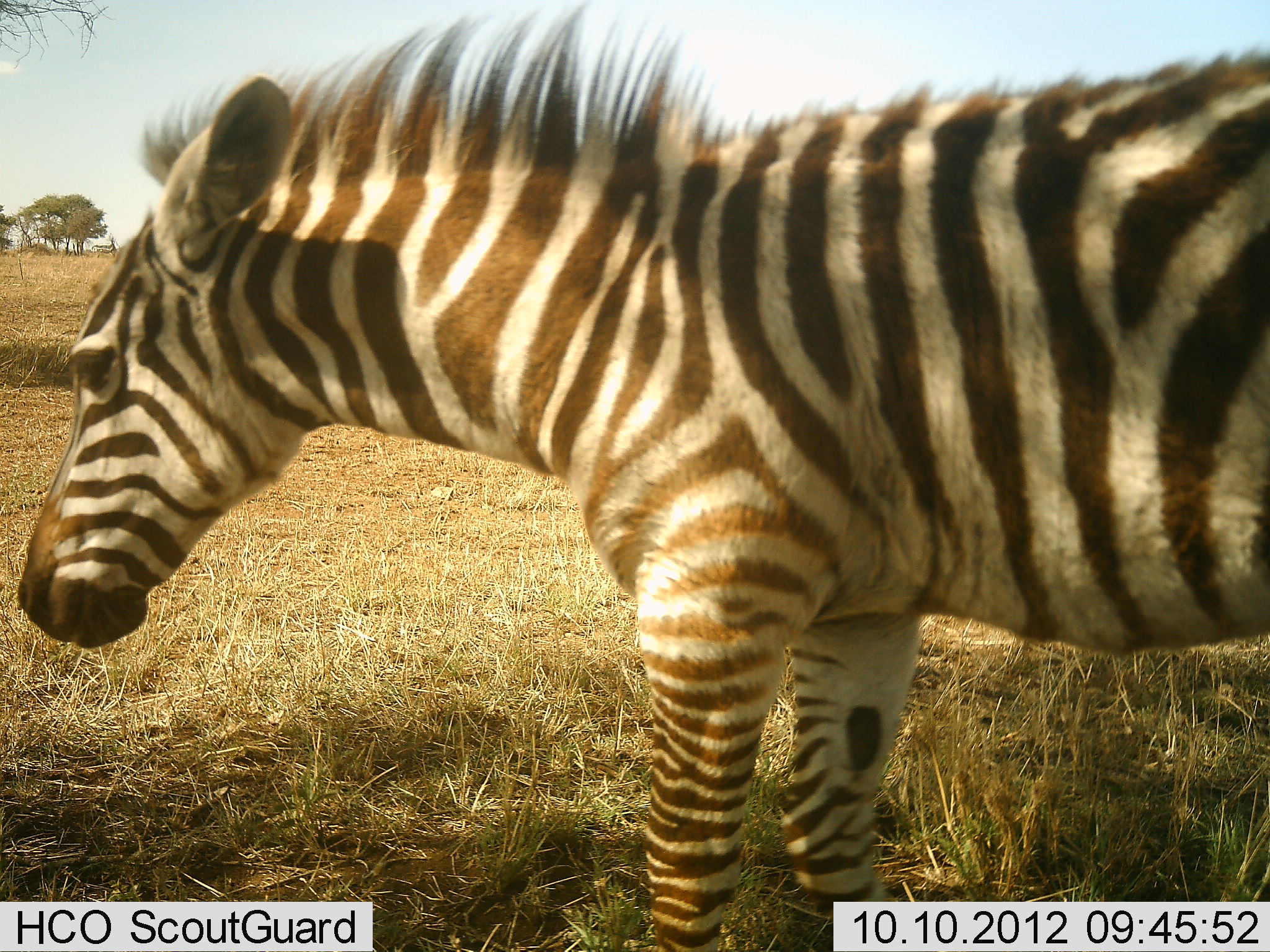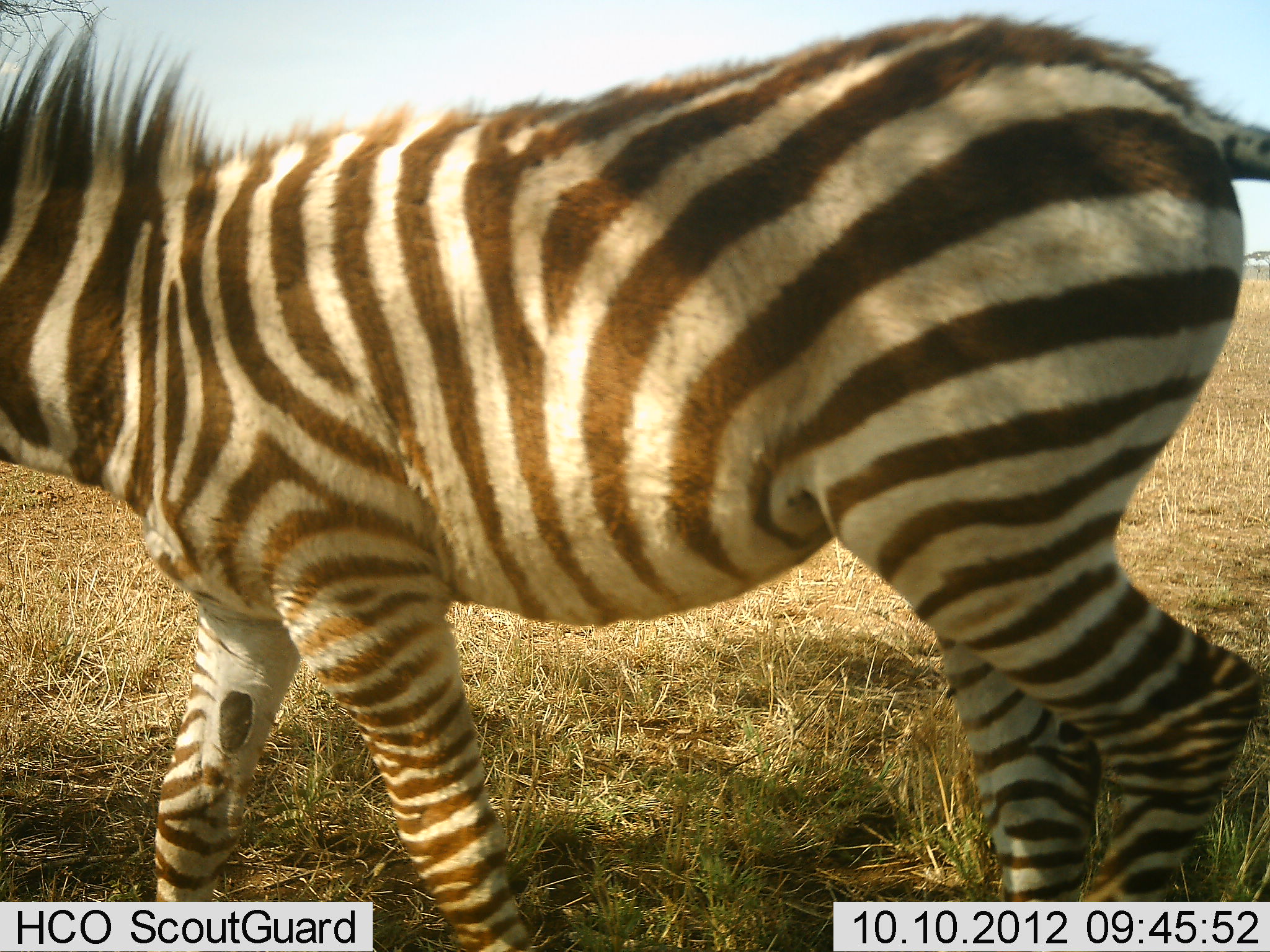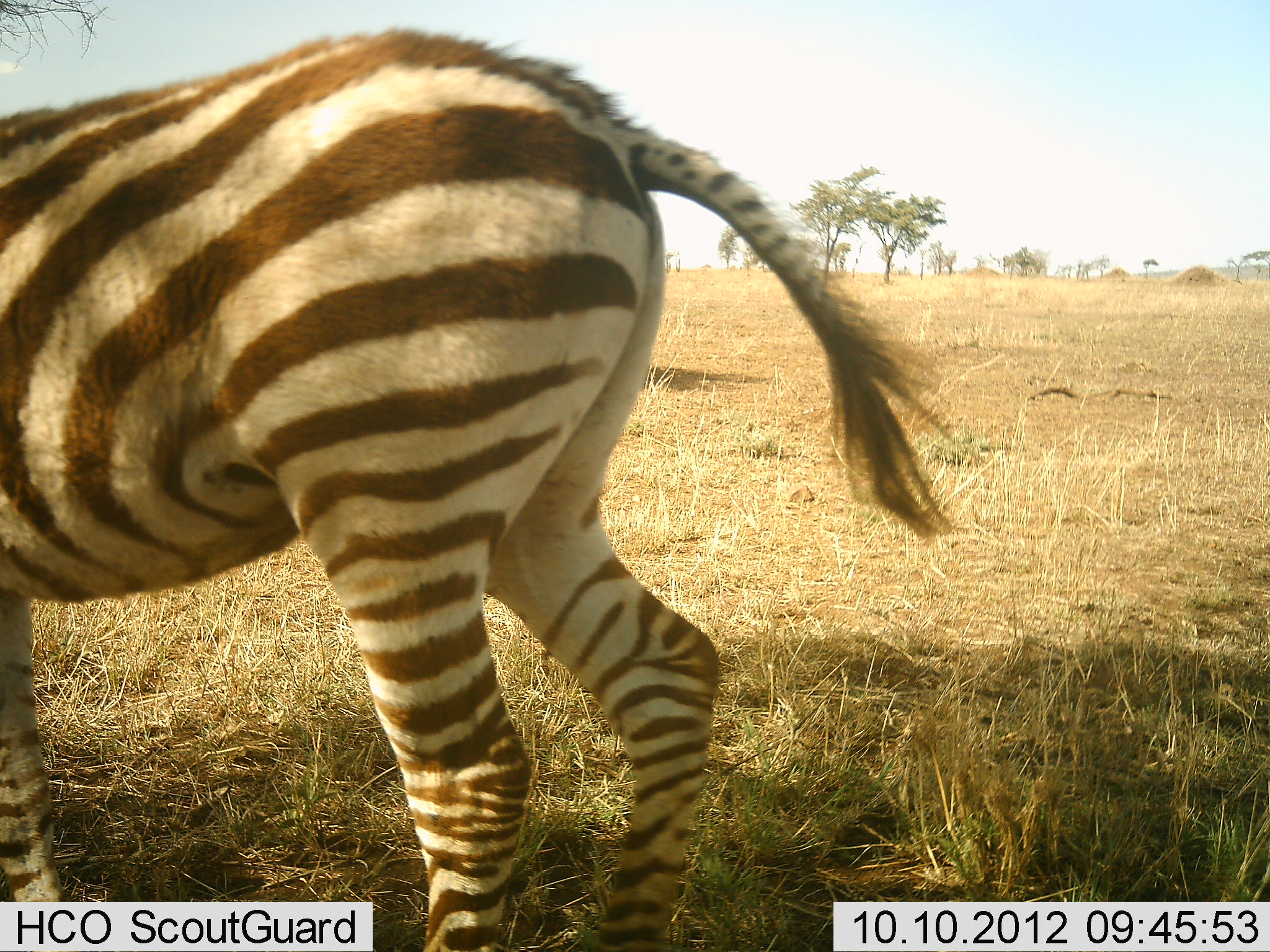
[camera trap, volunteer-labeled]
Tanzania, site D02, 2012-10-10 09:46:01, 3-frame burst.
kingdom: Animalia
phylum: Chordata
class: Mammalia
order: Perissodactyla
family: Equidae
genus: Equus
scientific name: Equus quagga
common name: plains zebra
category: zebra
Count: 1.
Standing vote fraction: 10%.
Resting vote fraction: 0%.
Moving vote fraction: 100%.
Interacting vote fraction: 0%.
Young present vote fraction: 20%.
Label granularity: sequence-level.